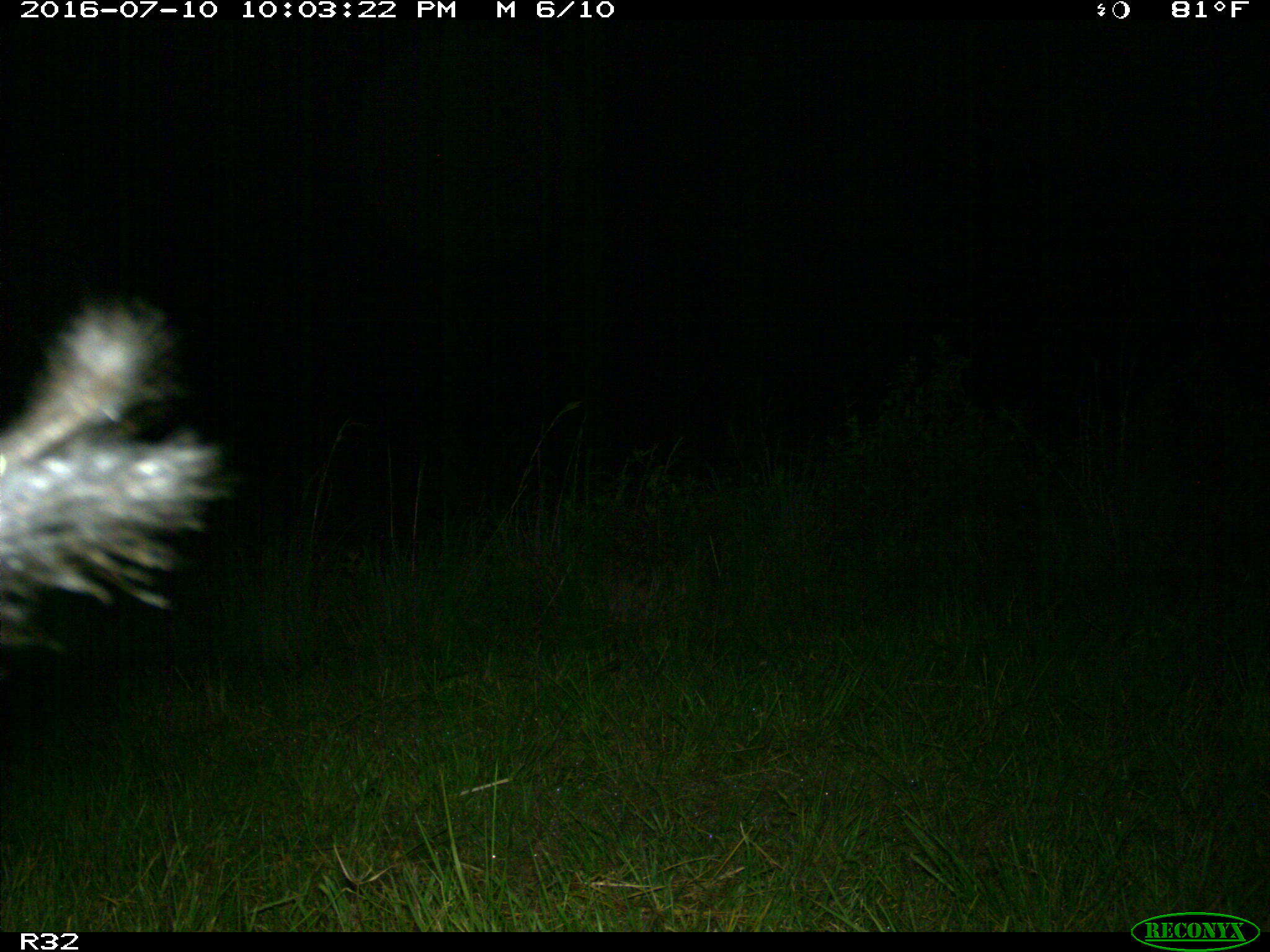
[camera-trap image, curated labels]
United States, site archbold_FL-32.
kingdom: Animalia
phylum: Chordata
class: Mammalia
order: Artiodactyla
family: Suidae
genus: Sus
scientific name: Sus scrofa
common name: wild boar